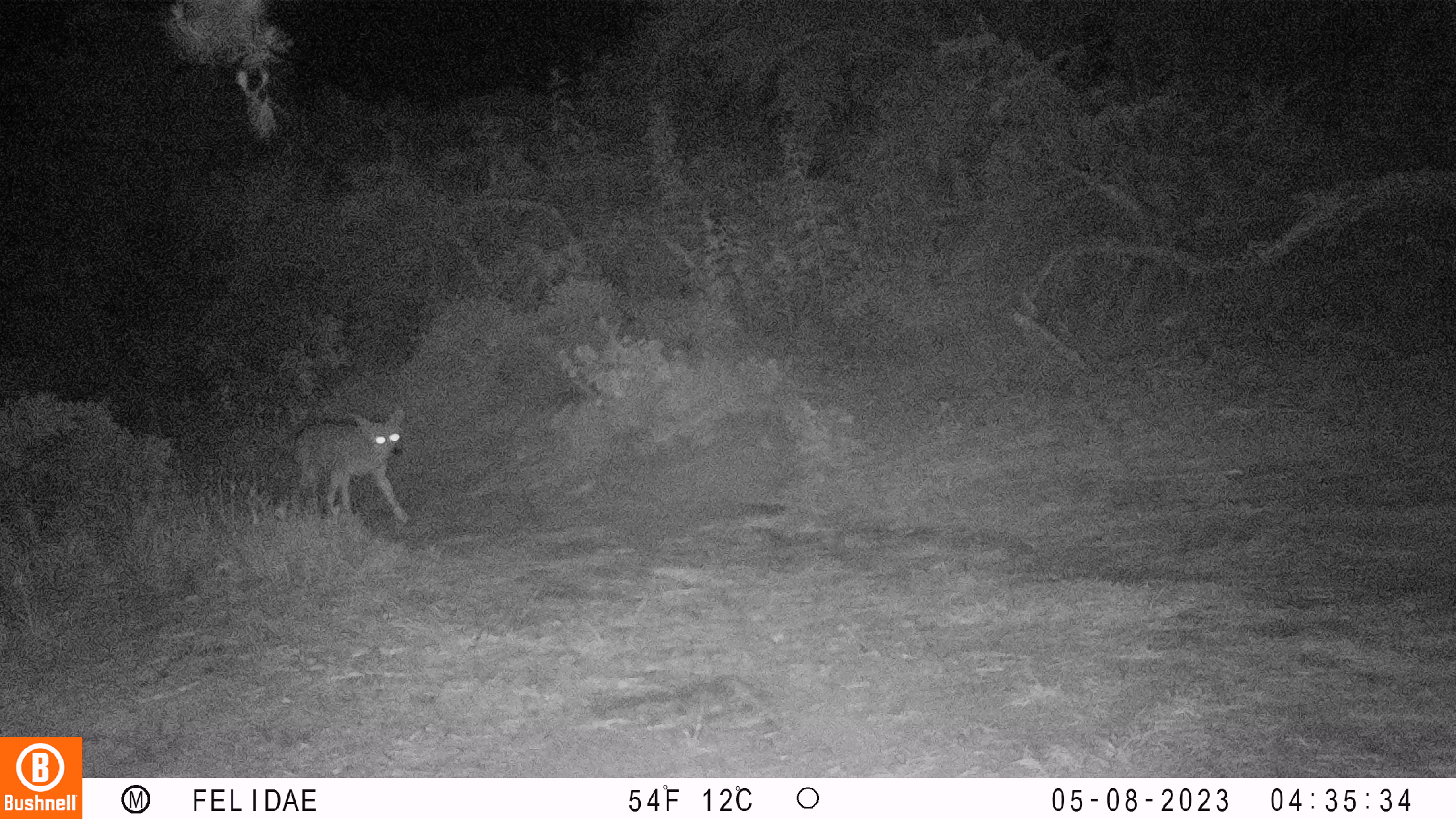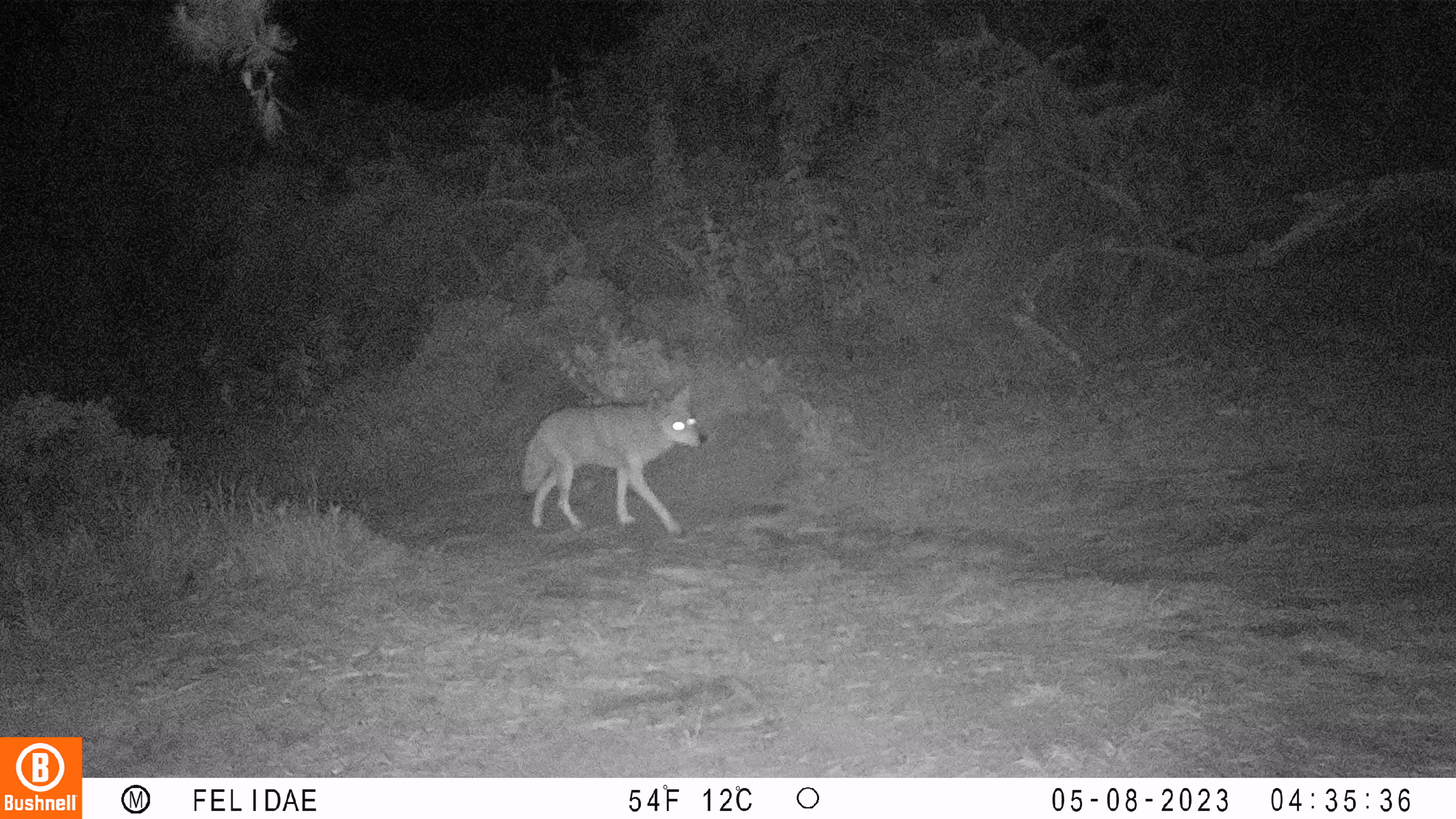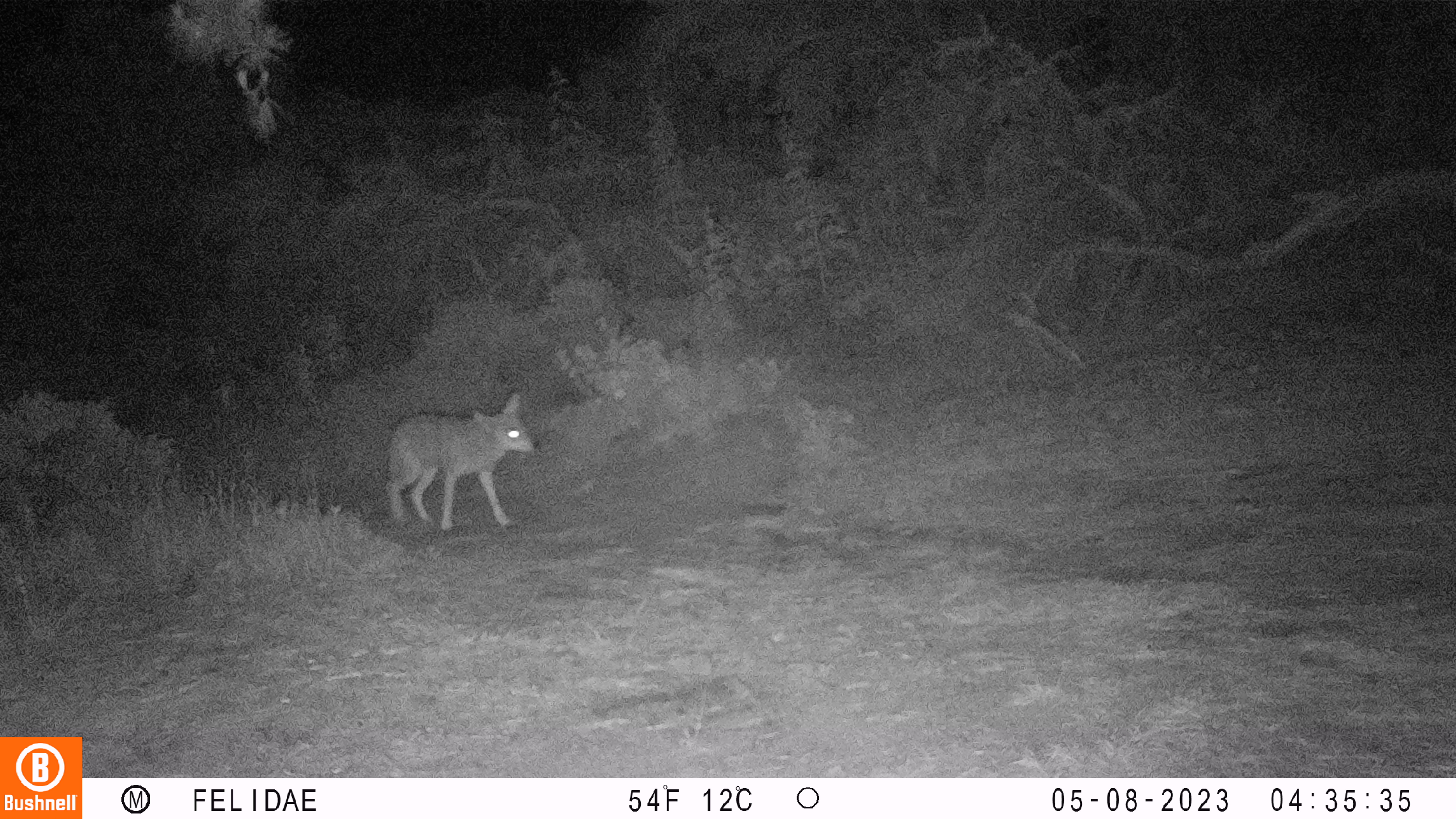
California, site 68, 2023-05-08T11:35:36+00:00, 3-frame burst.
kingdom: Animalia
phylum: Chordata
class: Mammalia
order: Carnivora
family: Canidae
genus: Canis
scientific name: Canis latrans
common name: coyote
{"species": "coyote (Canis latrans)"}